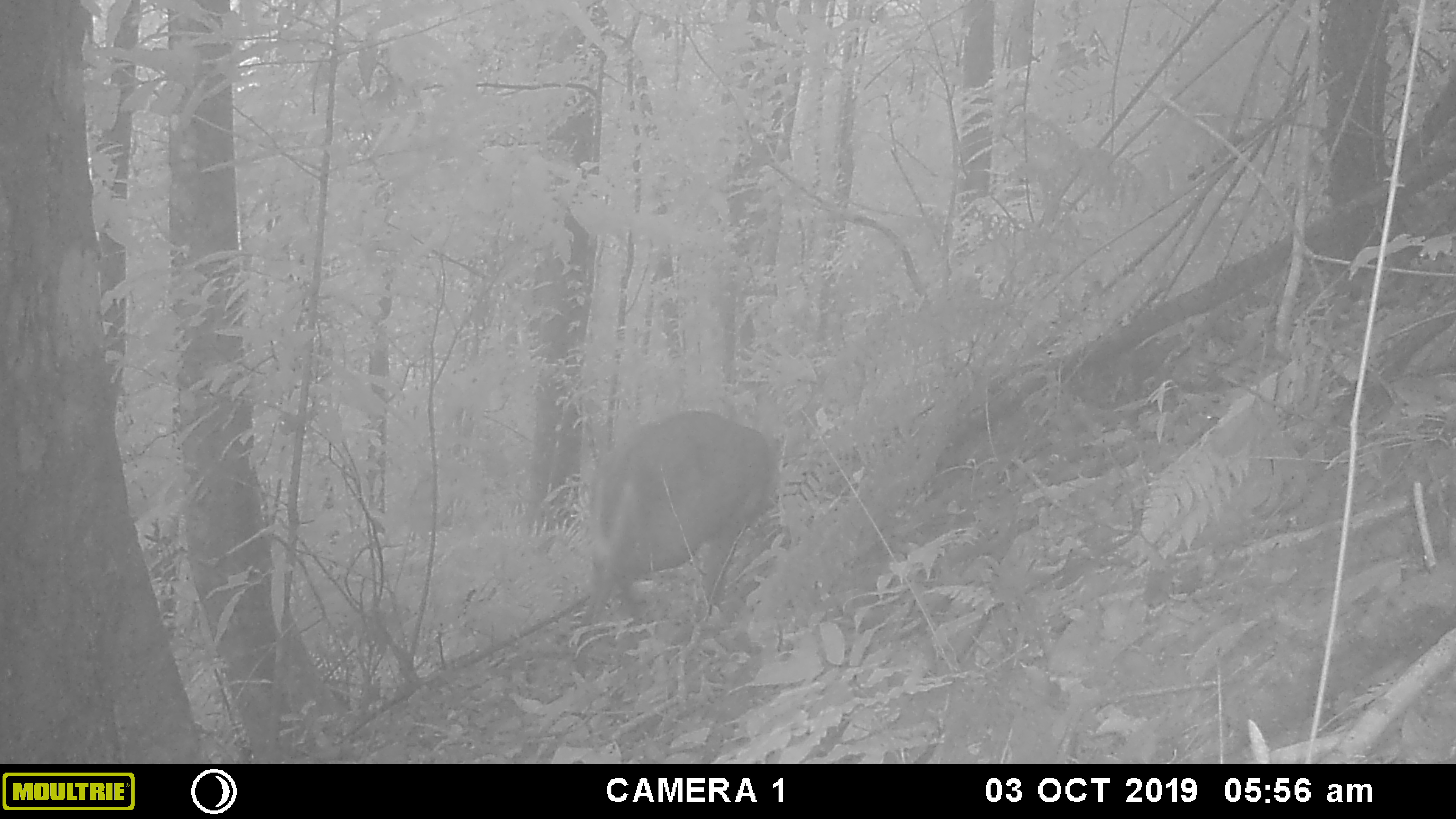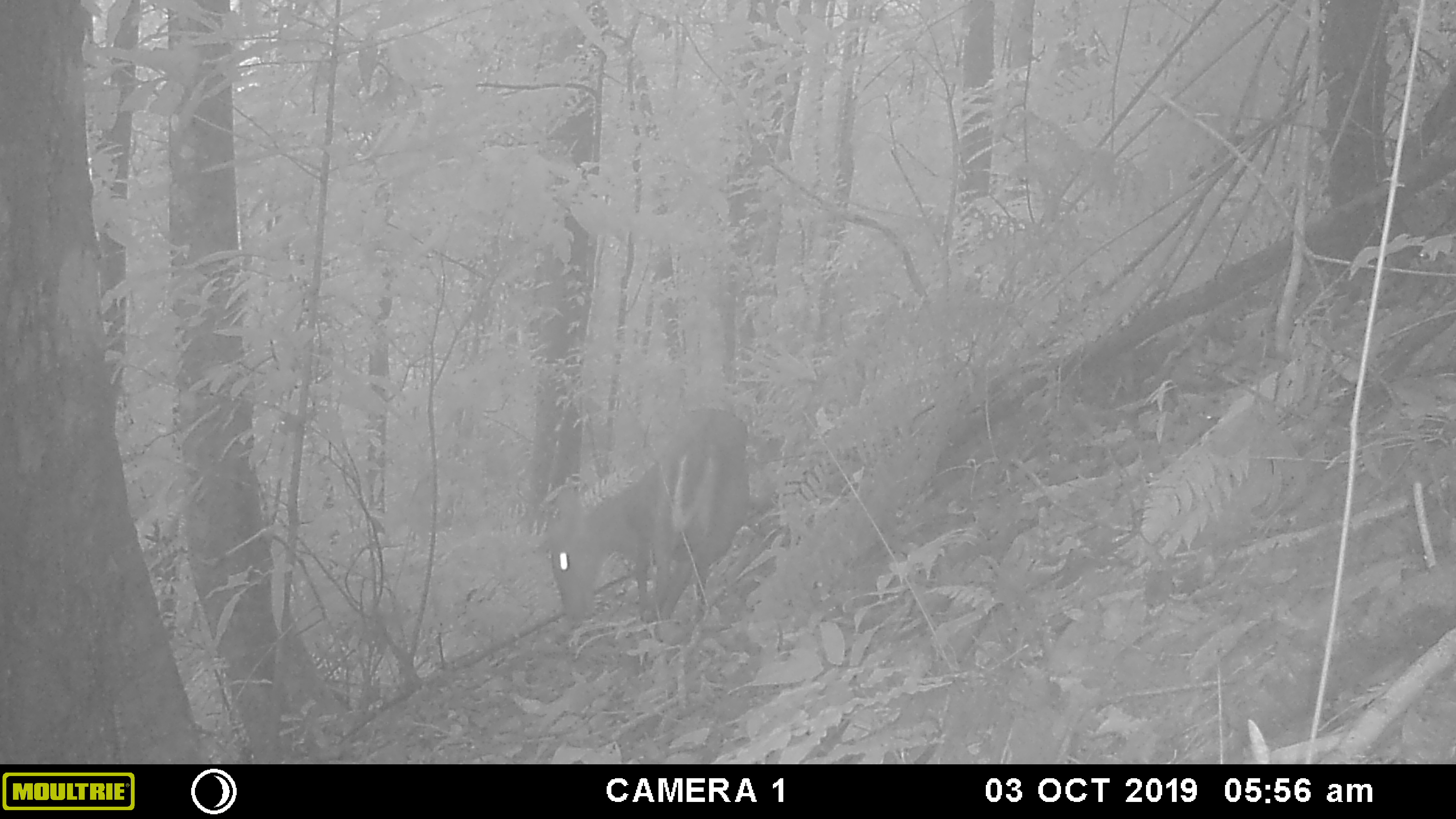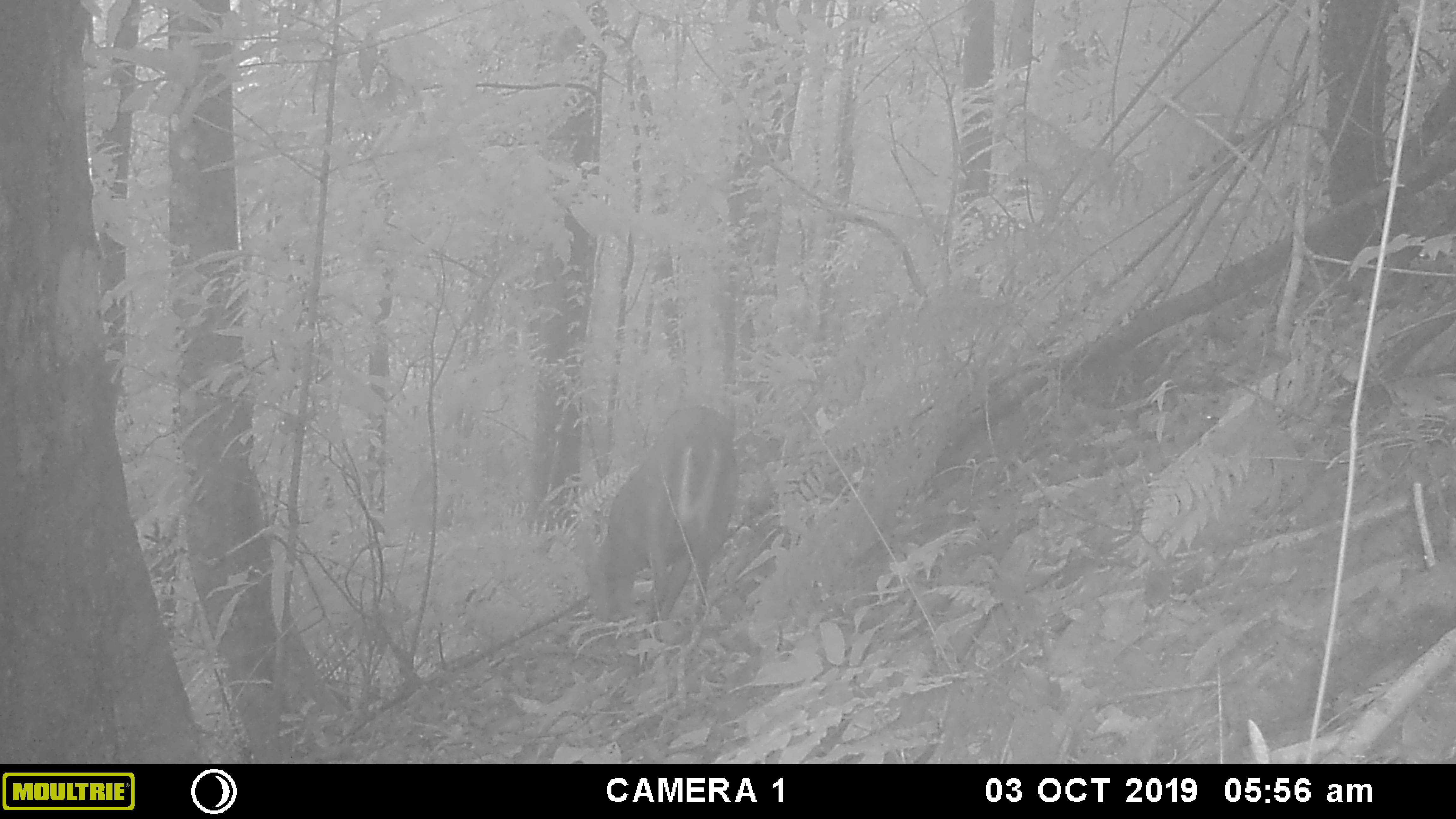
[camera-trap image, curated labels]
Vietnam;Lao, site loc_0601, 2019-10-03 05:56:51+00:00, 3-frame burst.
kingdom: Animalia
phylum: Chordata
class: Mammalia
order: Artiodactyla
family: Cervidae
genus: Muntiacus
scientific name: Muntiacus rooseveltorum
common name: roosevelt's muntjac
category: roosevelts muntjac group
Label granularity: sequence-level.